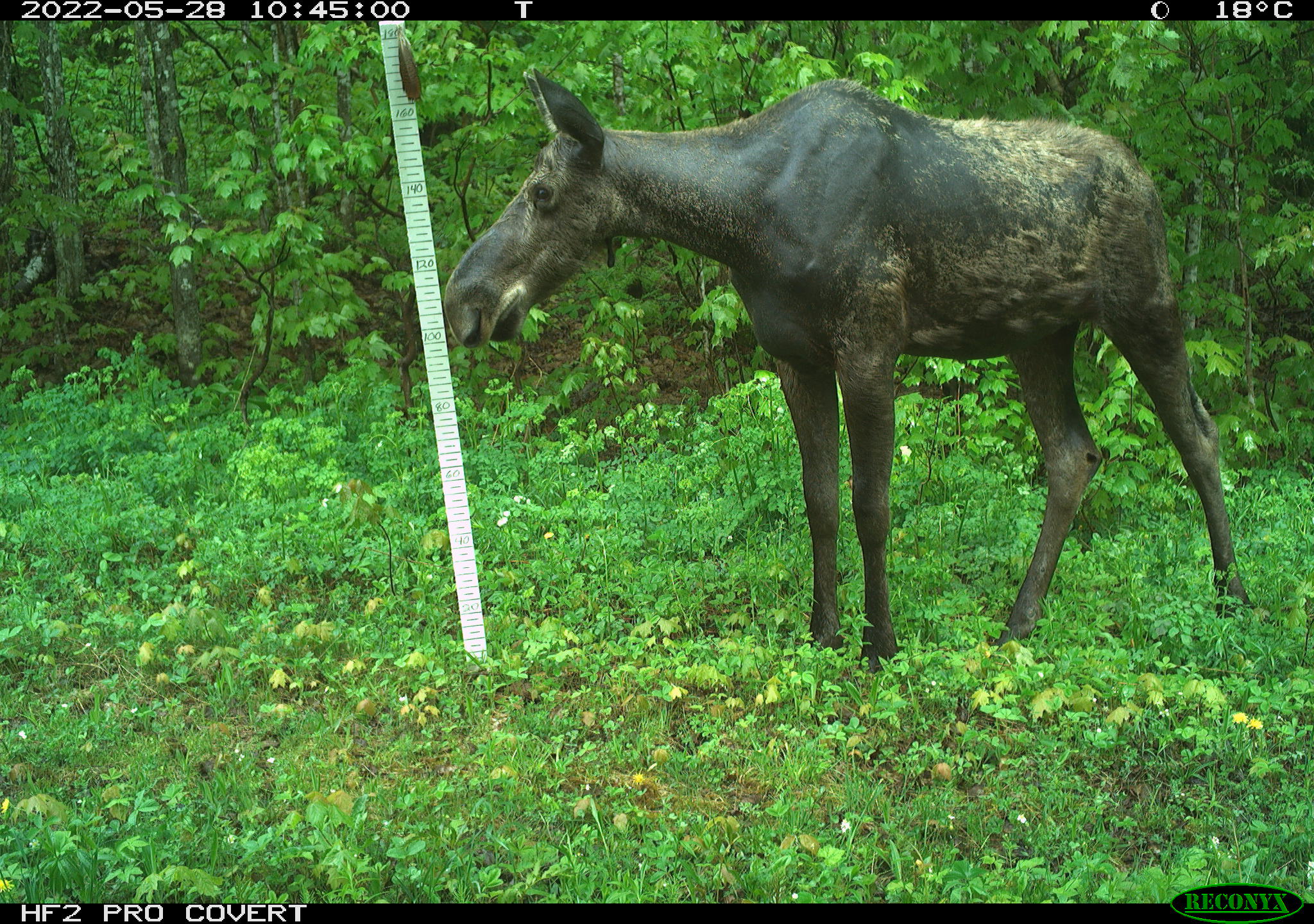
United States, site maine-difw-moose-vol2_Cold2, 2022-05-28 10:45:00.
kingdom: Animalia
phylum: Chordata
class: Mammalia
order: Artiodactyla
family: Cervidae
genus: Alces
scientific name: Alces alces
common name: moose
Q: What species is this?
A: Moose (Alces alces).